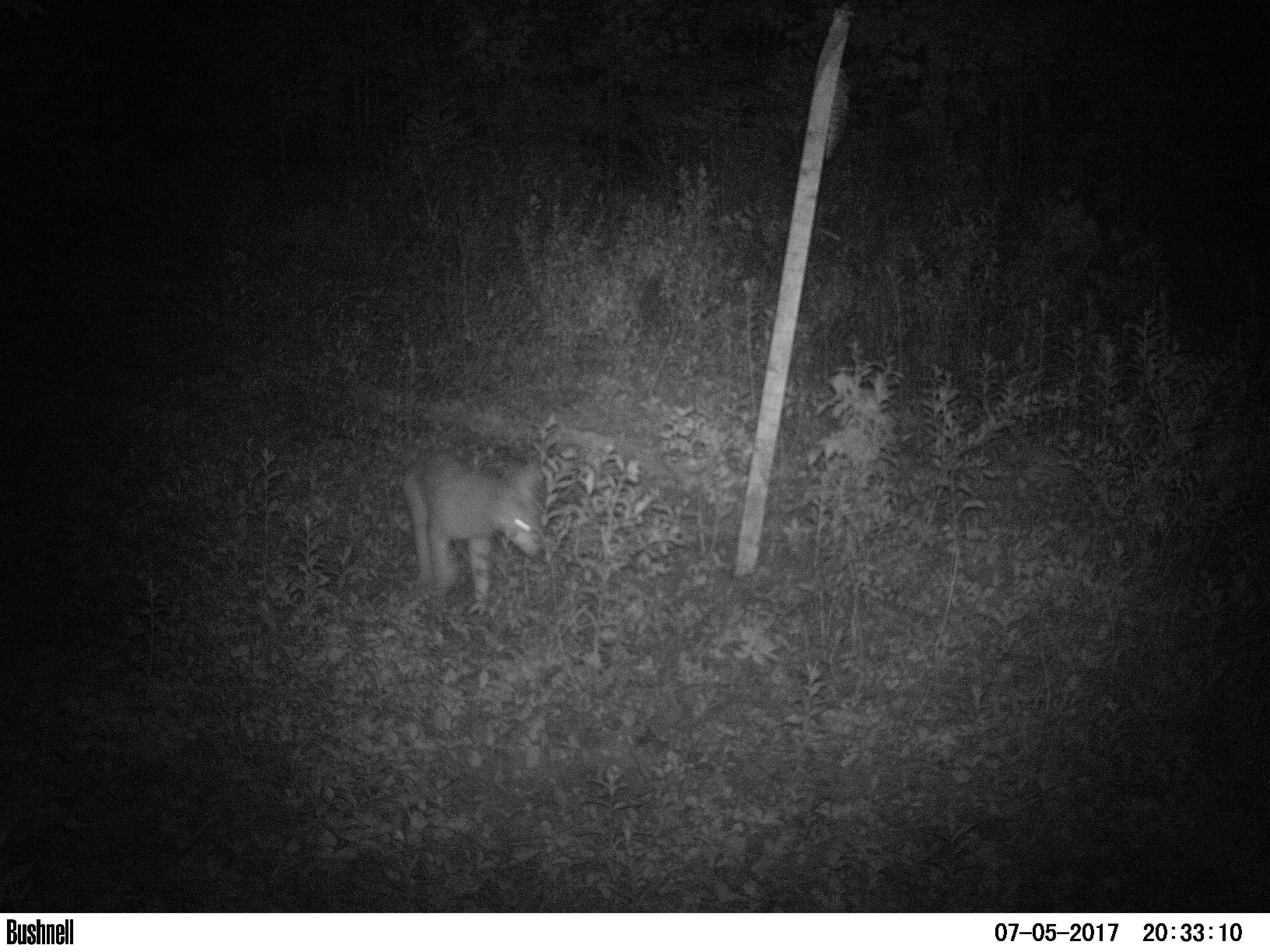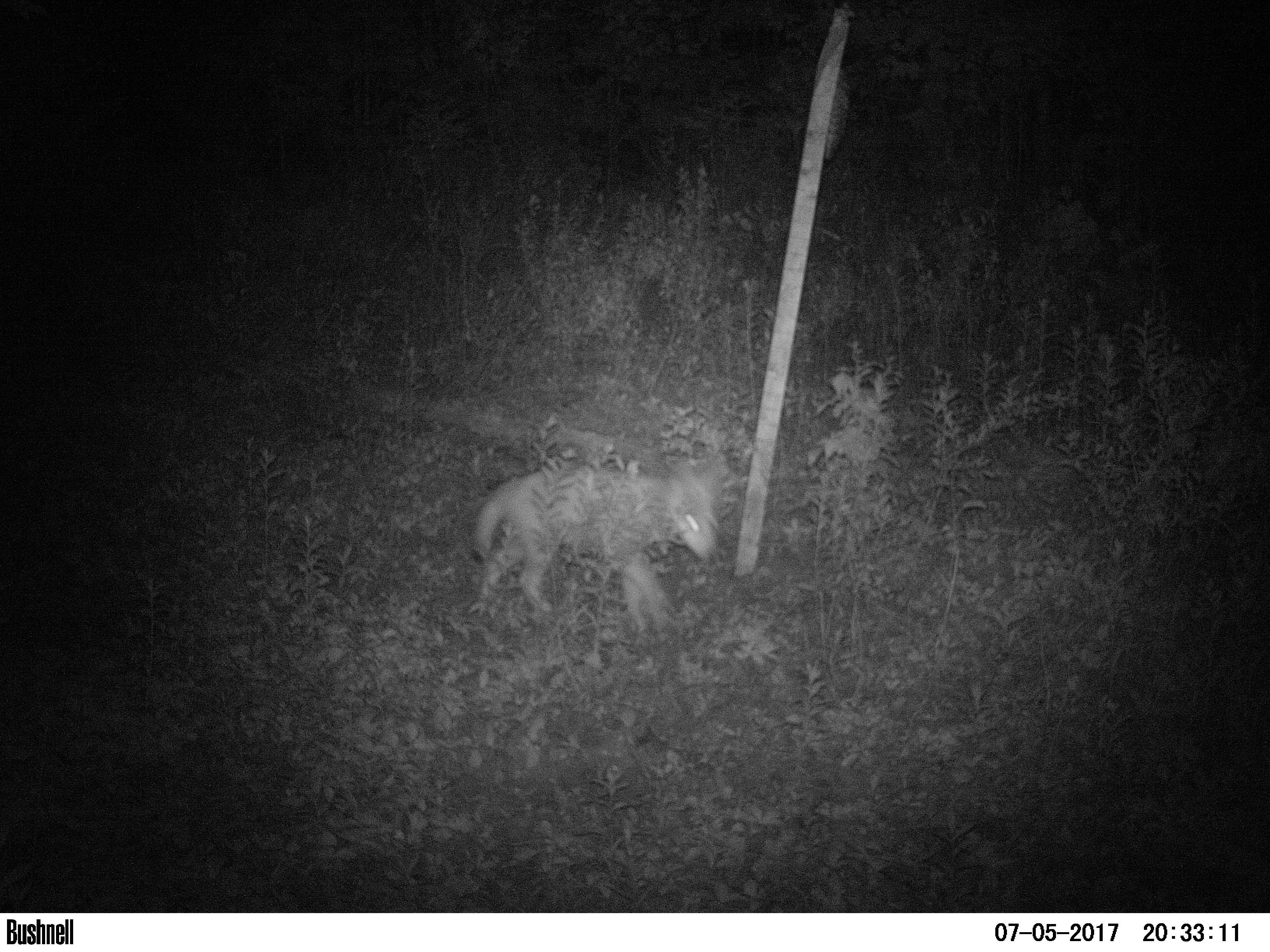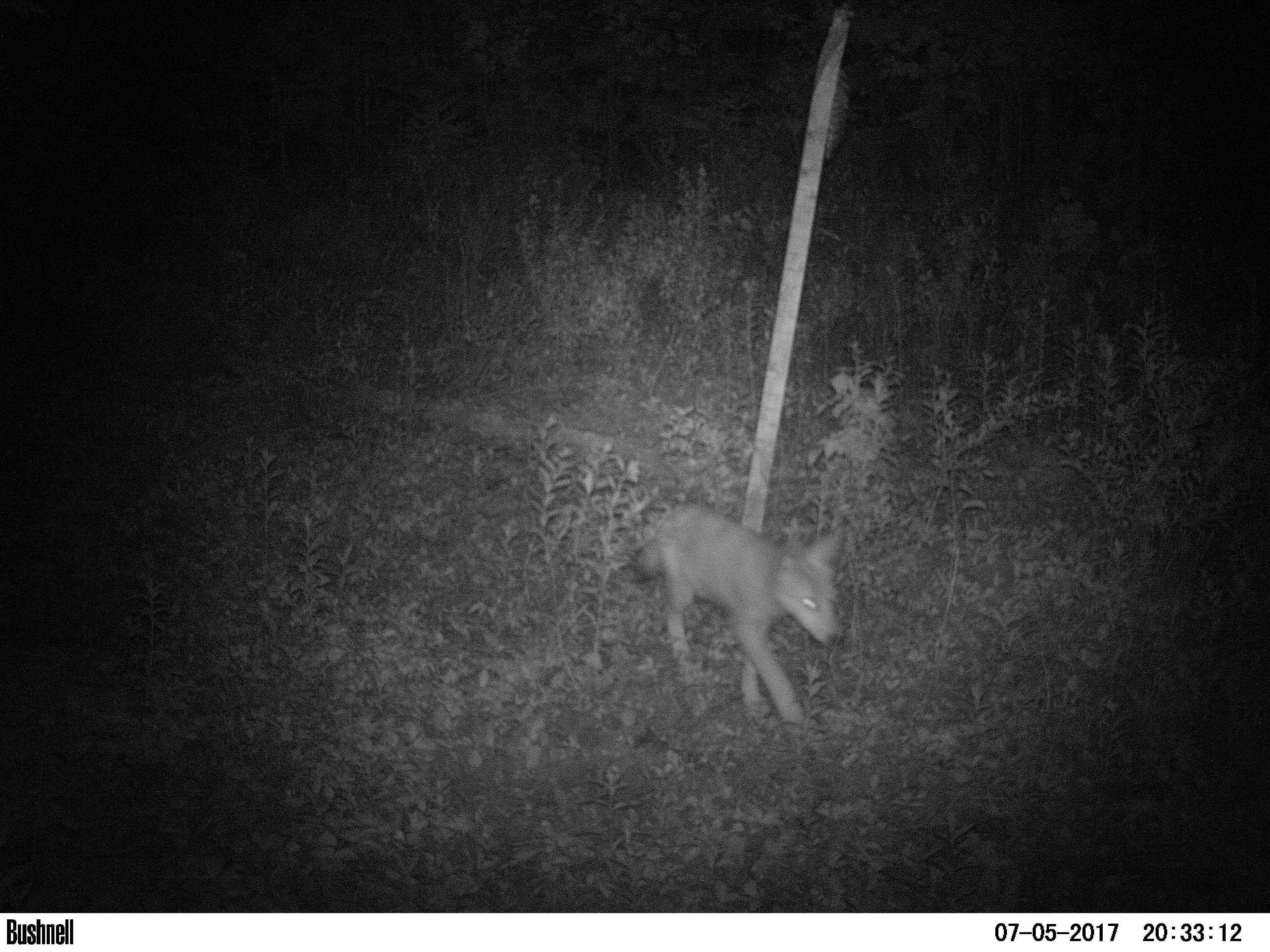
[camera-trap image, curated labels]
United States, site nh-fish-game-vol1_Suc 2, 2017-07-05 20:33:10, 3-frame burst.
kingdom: Animalia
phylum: Chordata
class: Mammalia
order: Carnivora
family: Canidae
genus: Canis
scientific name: Canis latrans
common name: coyote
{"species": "coyote (Canis latrans)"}